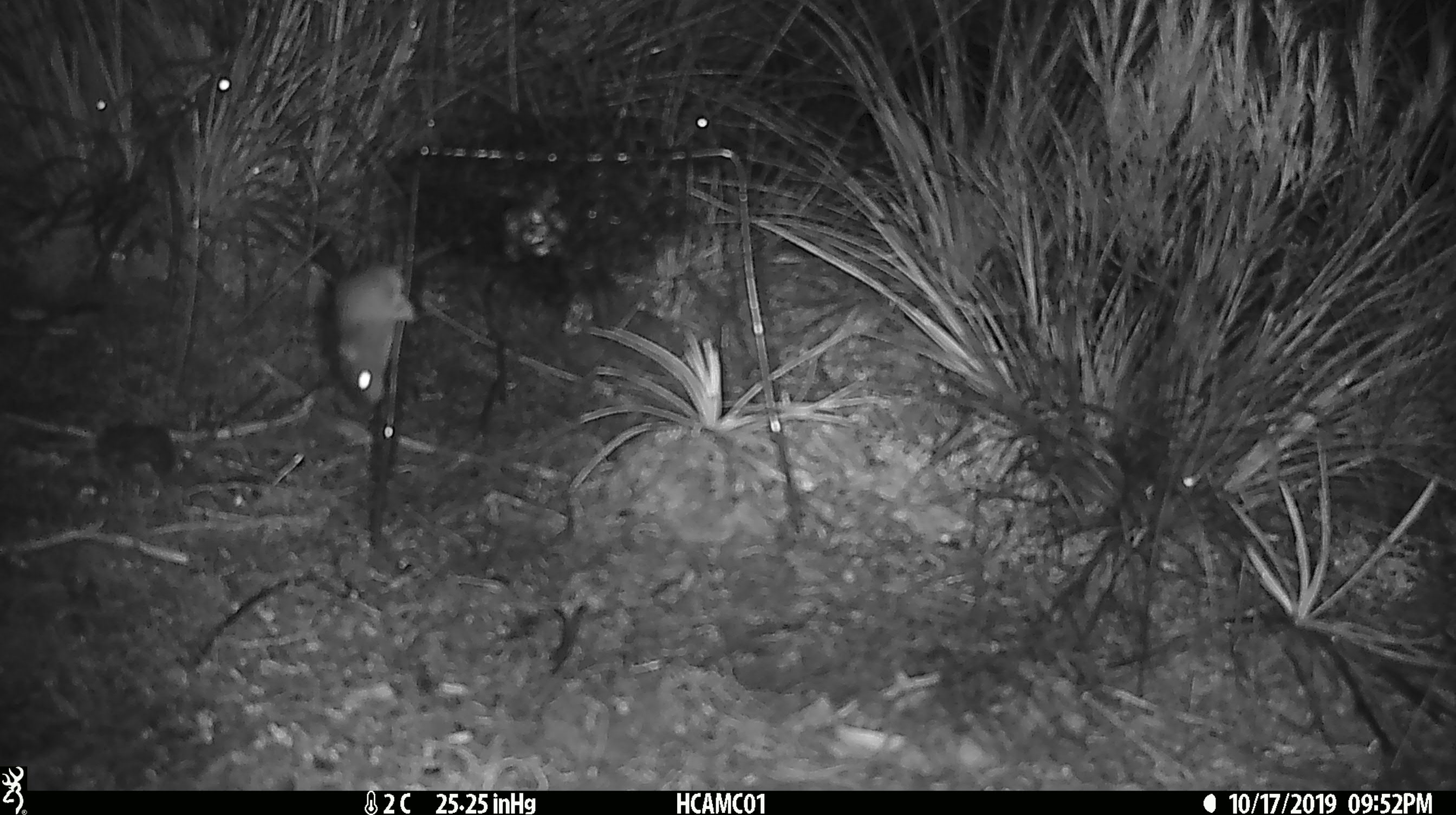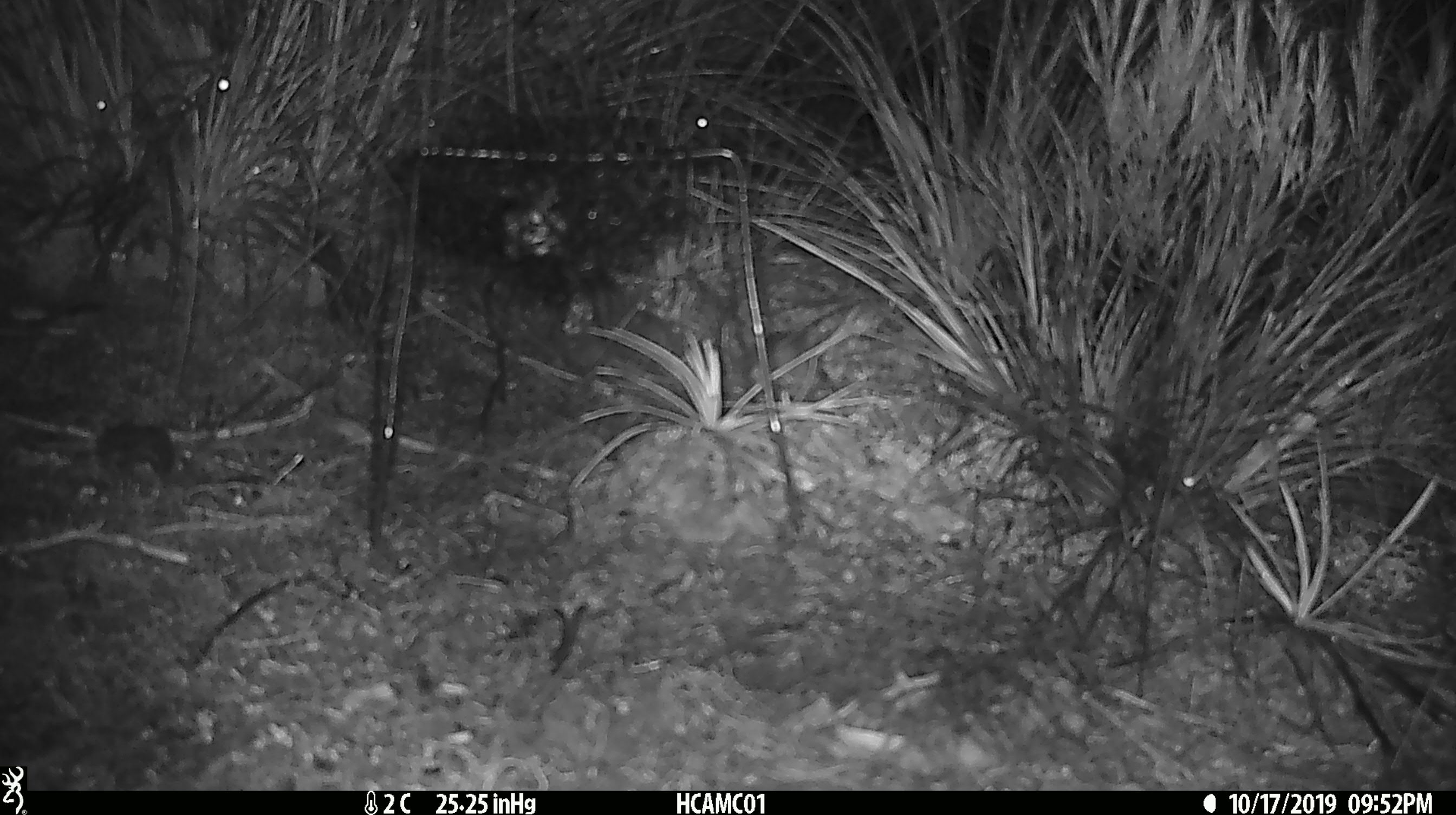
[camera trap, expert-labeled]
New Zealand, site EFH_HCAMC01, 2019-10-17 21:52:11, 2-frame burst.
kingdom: Animalia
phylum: Chordata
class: Mammalia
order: Rodentia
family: Muridae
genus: Mus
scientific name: Mus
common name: mouse